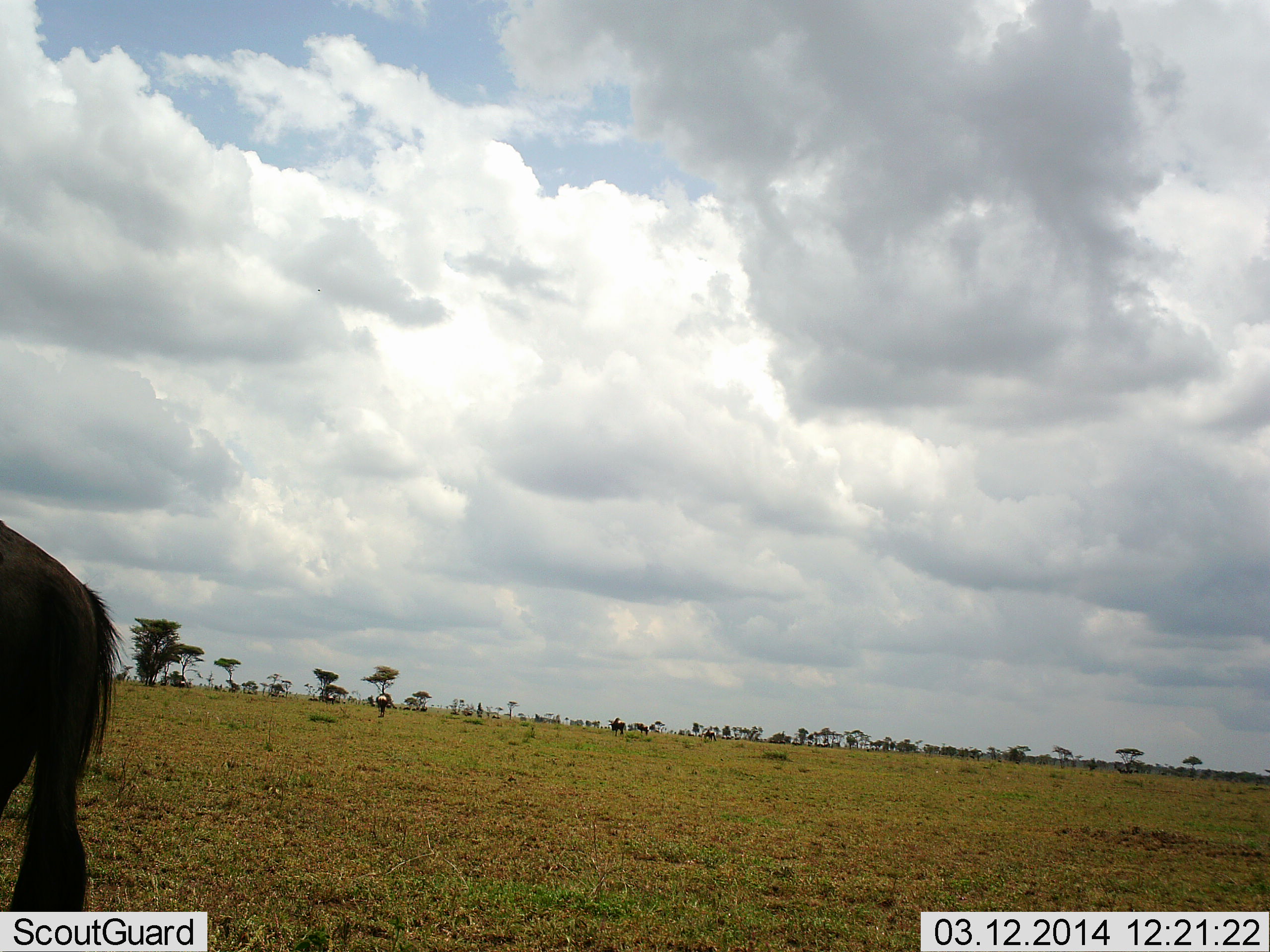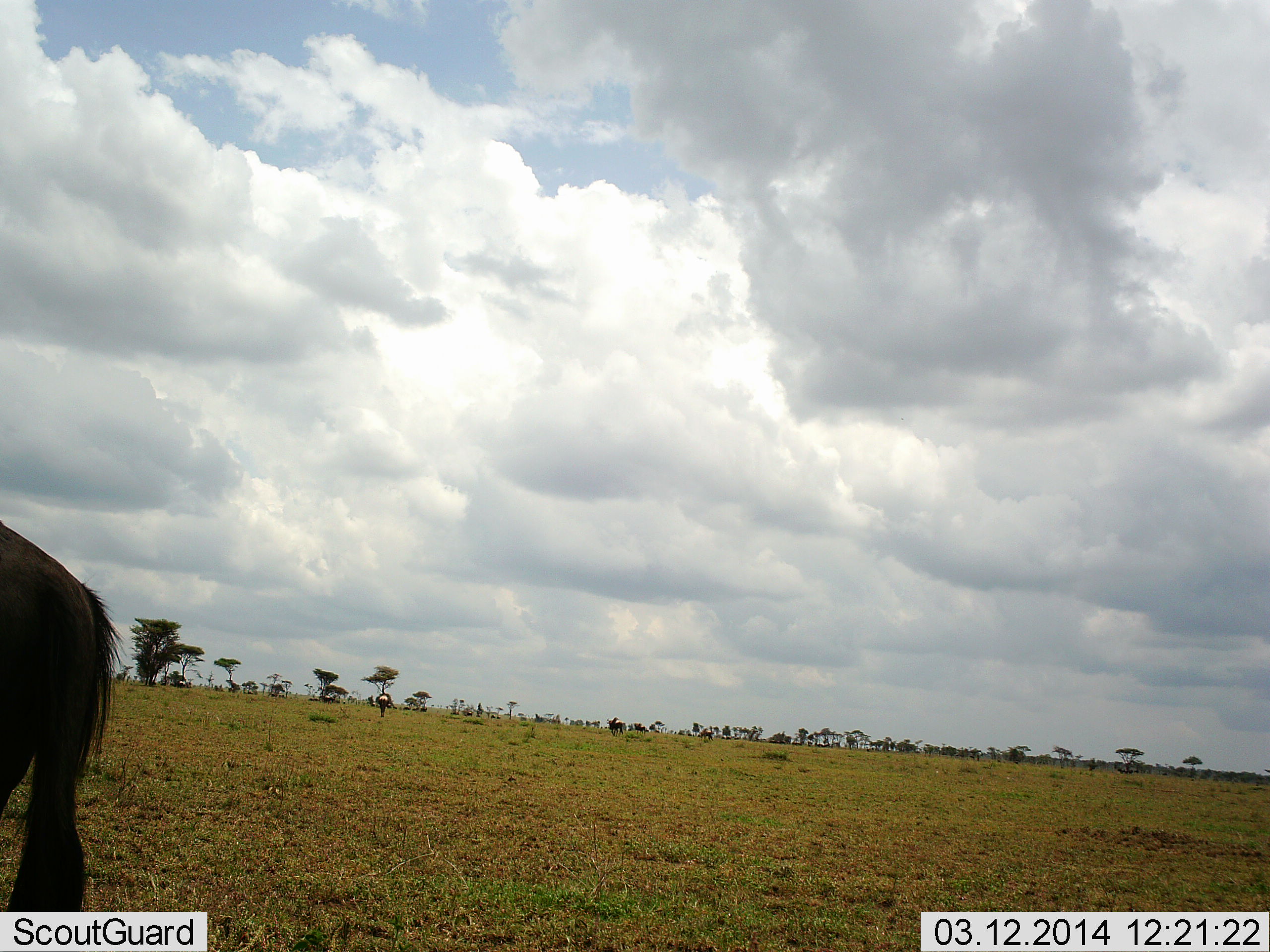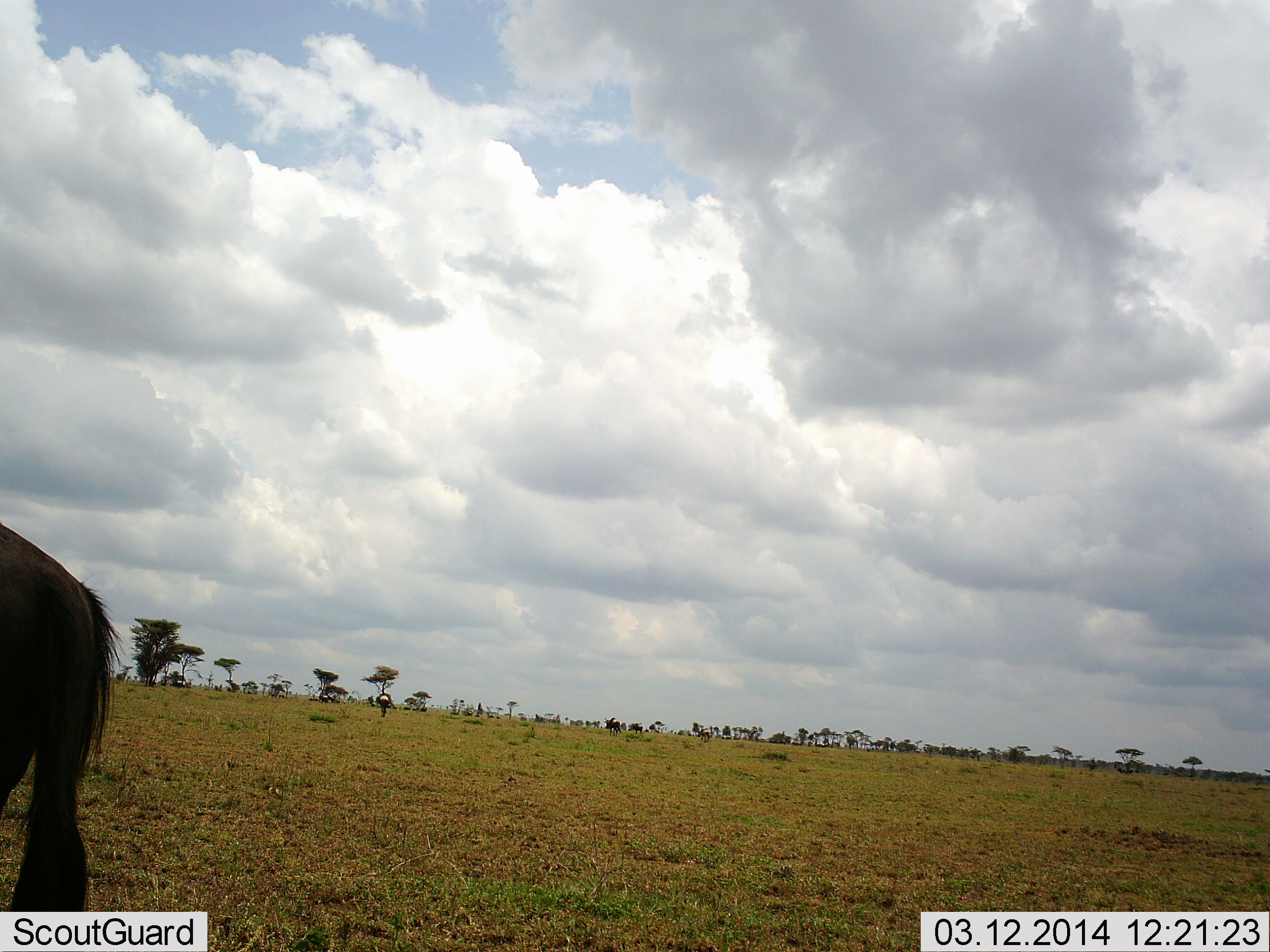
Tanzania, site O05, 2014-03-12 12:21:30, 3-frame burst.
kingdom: Animalia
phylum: Chordata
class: Mammalia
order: Artiodactyla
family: Bovidae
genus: Connochaetes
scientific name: Connochaetes taurinus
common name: blue wildebeest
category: wildebeest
Wildebeest (blue wildebeest) (Connochaetes taurinus), count 5. Behavior (volunteer vote fractions): standing 90%, resting 0%, moving 30%, interacting 0%. Young present (vote fraction): 0%. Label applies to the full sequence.